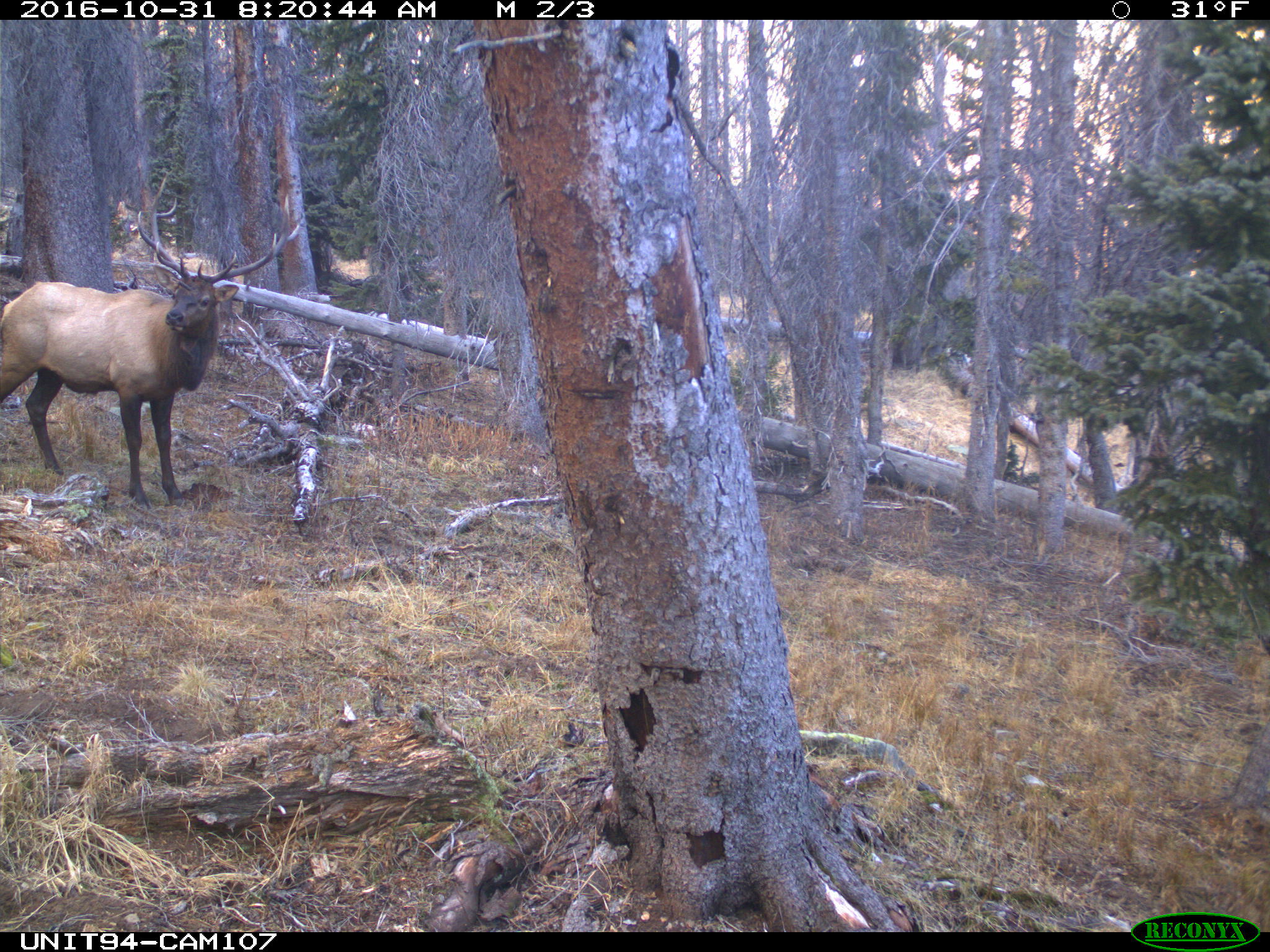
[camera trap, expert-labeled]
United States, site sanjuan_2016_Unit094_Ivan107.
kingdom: Animalia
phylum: Chordata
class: Mammalia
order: Artiodactyla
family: Cervidae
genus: Cervus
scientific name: Cervus elaphus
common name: red deer